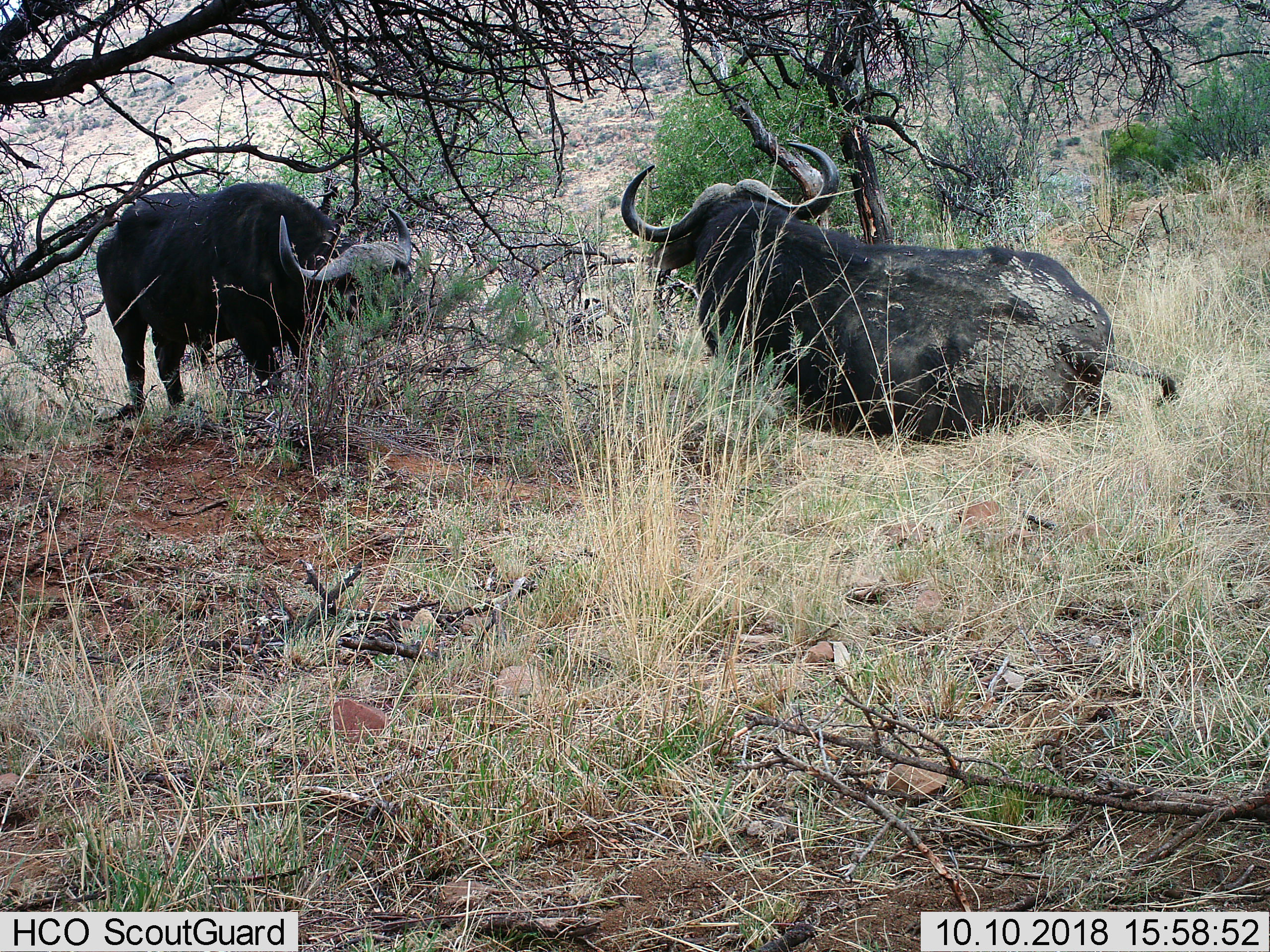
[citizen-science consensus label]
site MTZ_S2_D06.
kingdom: Animalia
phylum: Chordata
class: Mammalia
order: Artiodactyla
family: Bovidae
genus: Syncerus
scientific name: Syncerus caffer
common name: african buffalo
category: buffalo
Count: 2.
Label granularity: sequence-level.